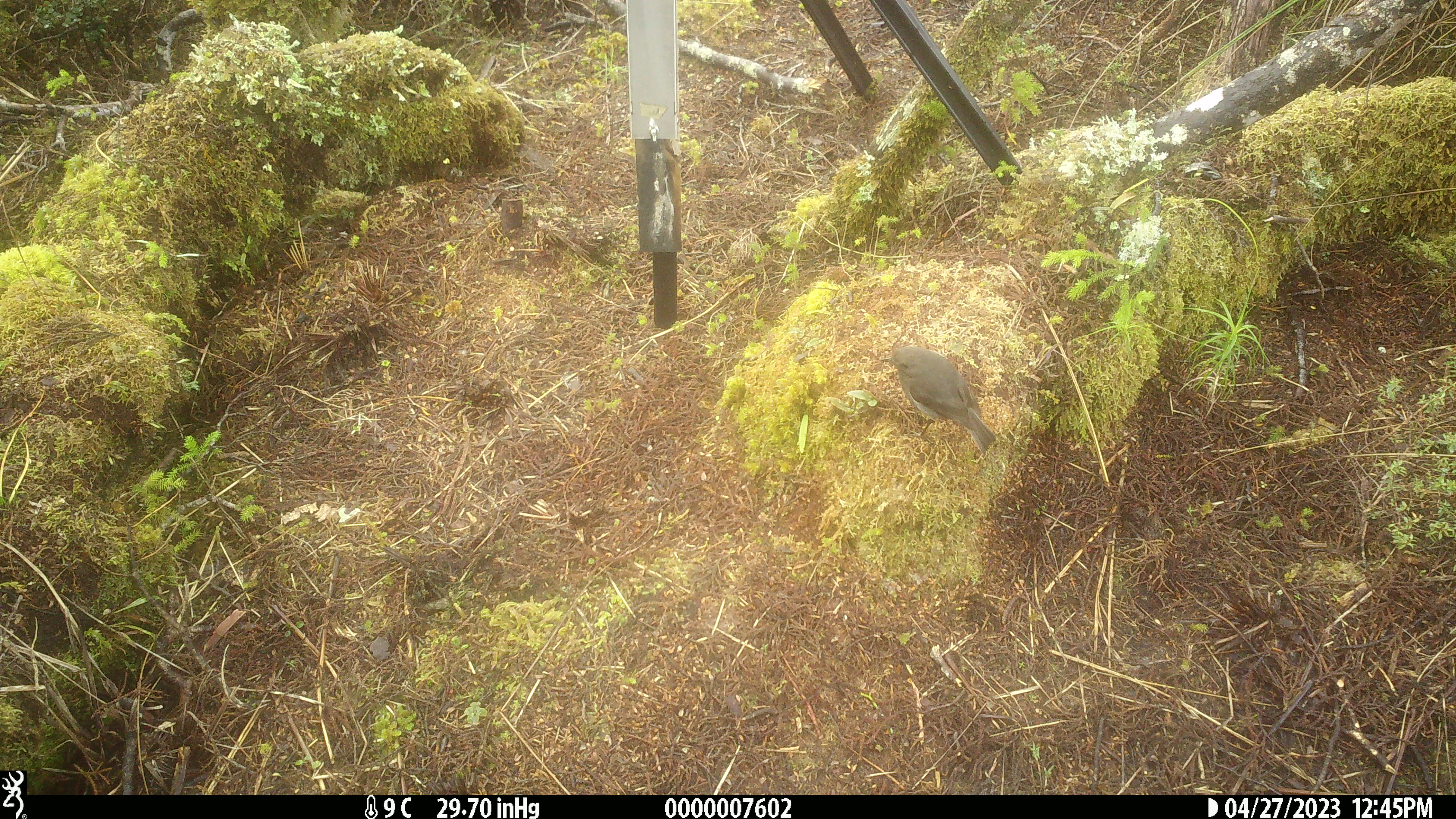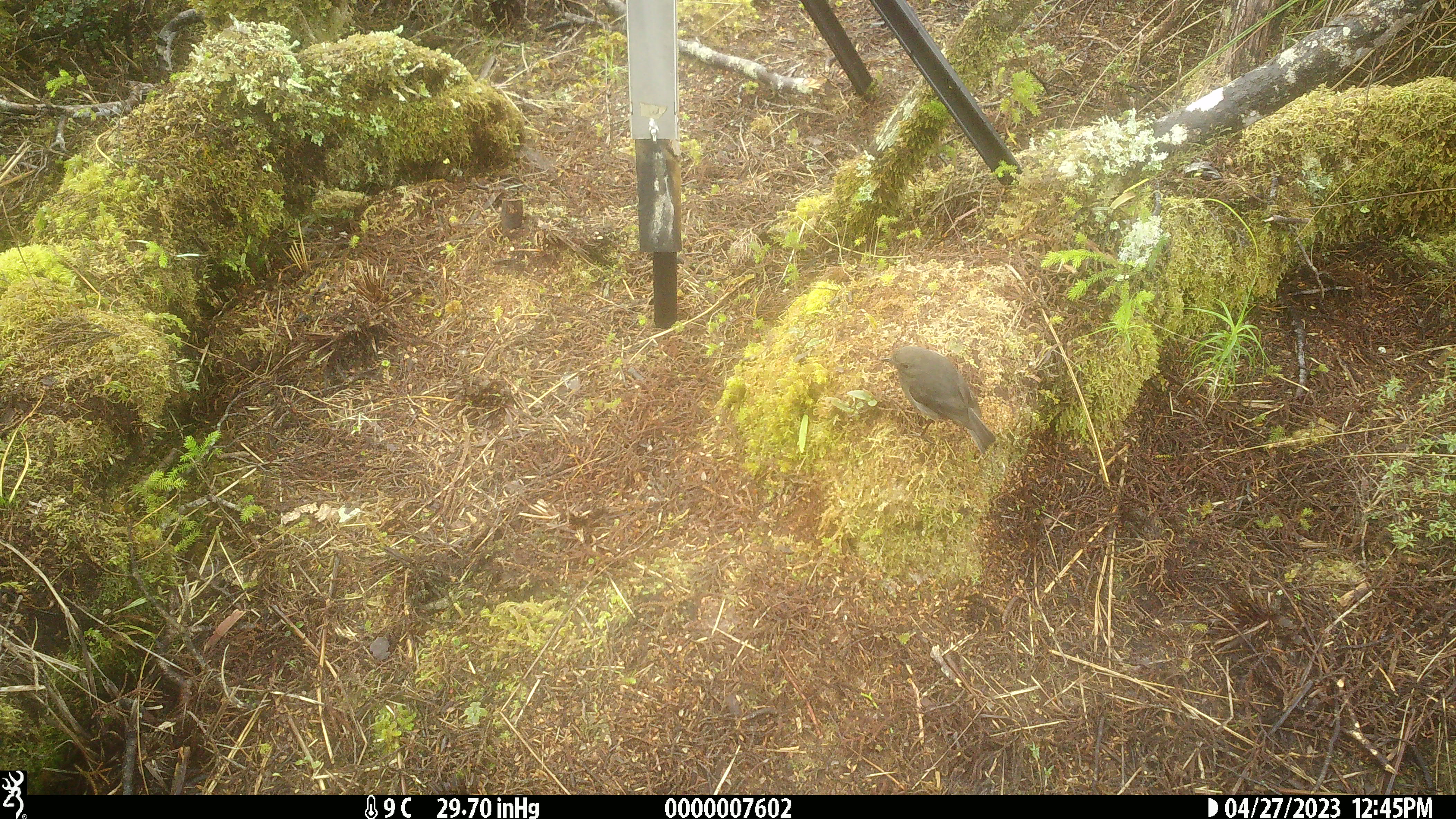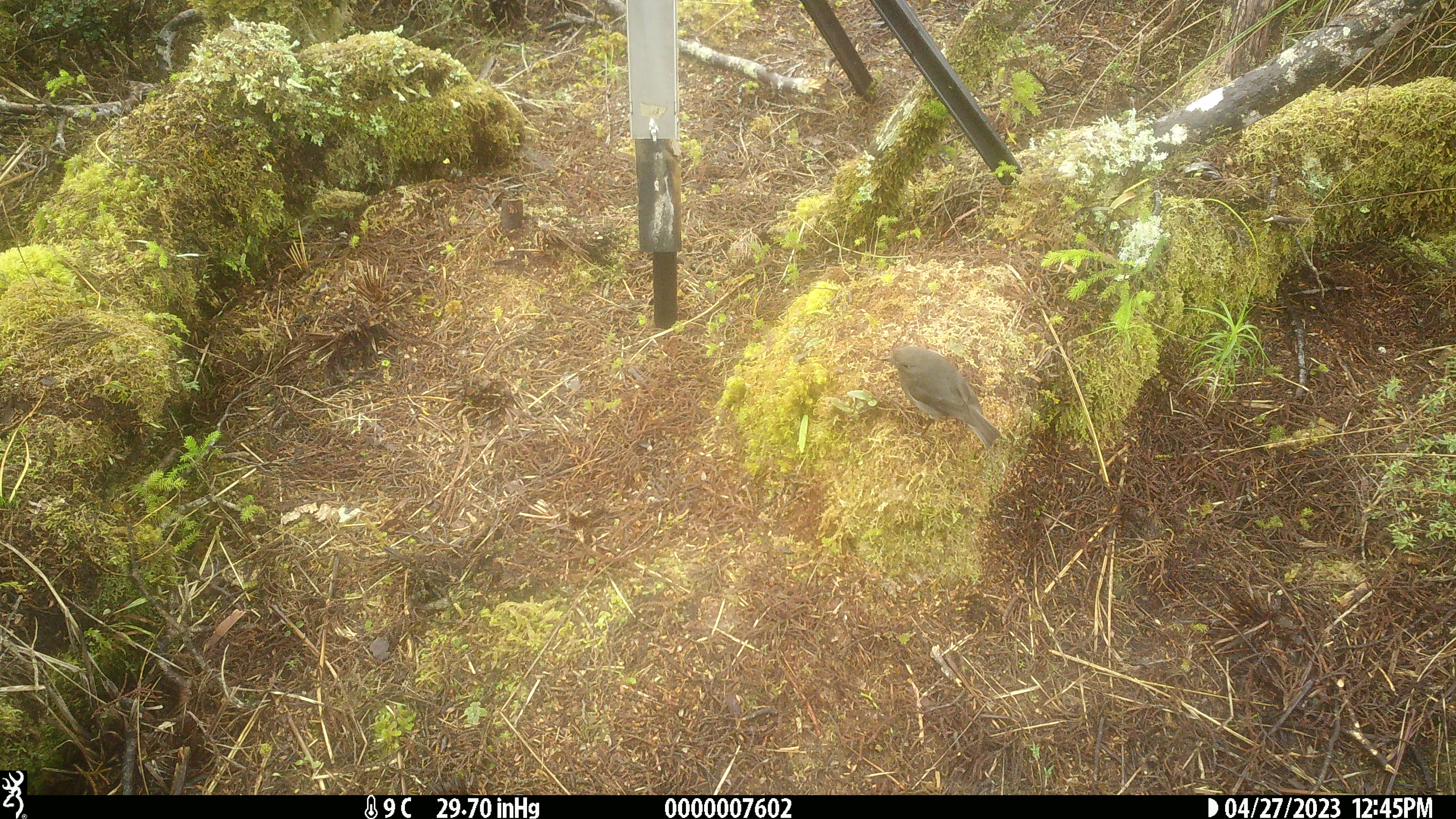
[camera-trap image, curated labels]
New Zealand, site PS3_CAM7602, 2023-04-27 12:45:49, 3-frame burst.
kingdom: Animalia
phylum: Chordata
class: Aves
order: Passeriformes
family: Petroicidae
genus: Petroica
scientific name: Petroica australis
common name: new zealand robin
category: robin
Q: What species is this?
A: Robin (new zealand robin) (Petroica australis).